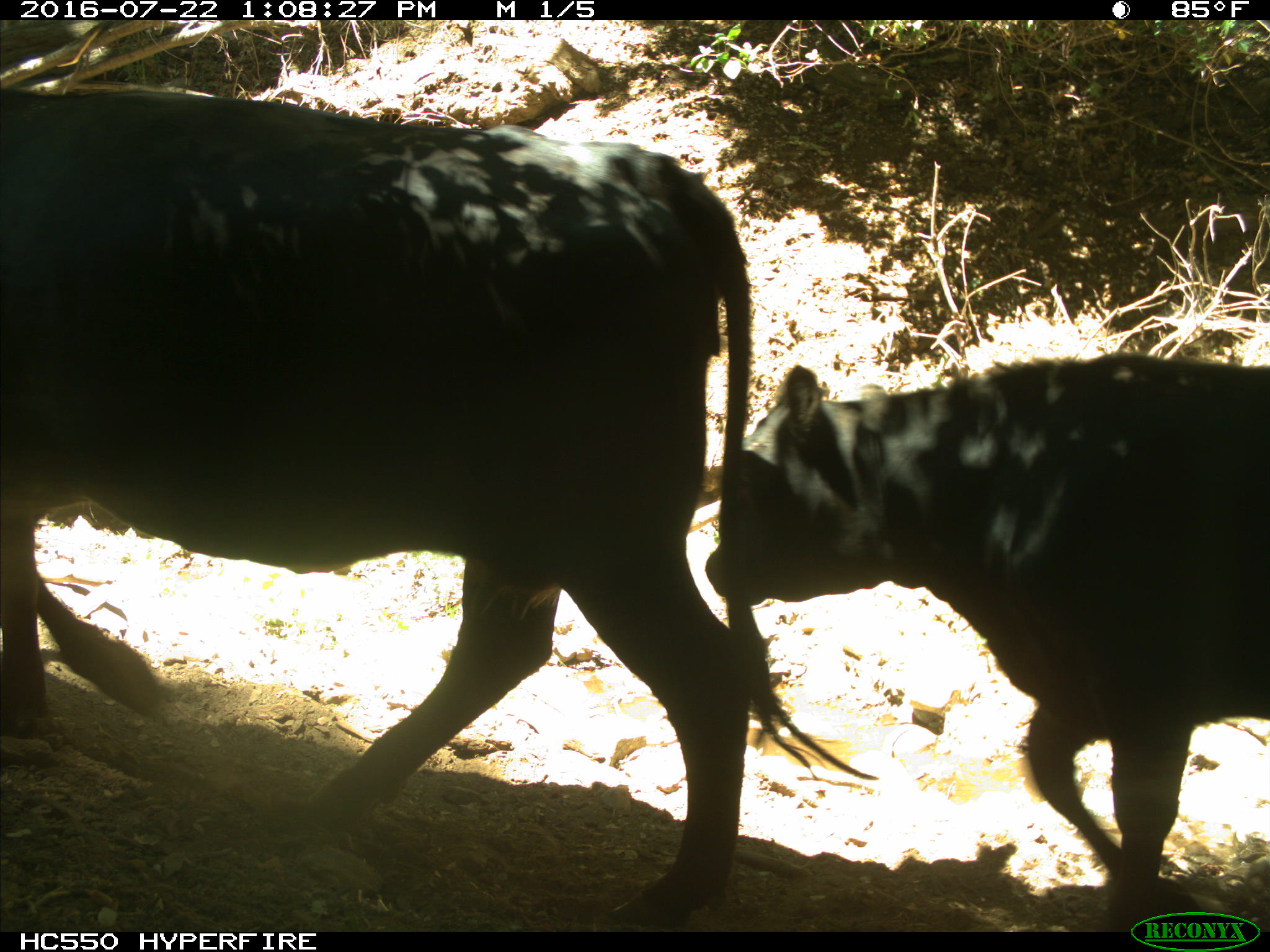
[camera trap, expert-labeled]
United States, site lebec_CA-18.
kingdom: Animalia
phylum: Chordata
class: Mammalia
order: Artiodactyla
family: Bovidae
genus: Bos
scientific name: Bos taurus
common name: domestic cow